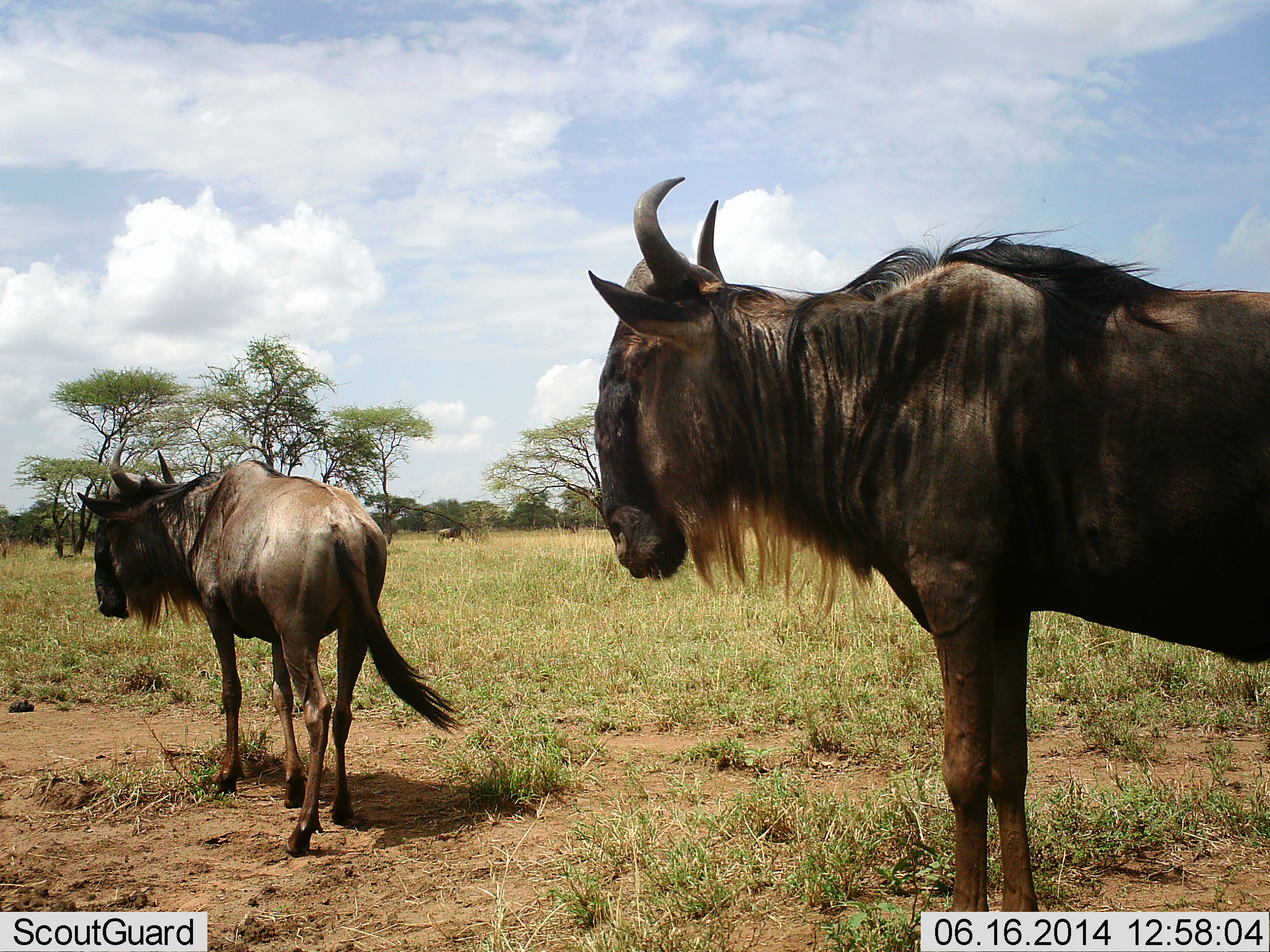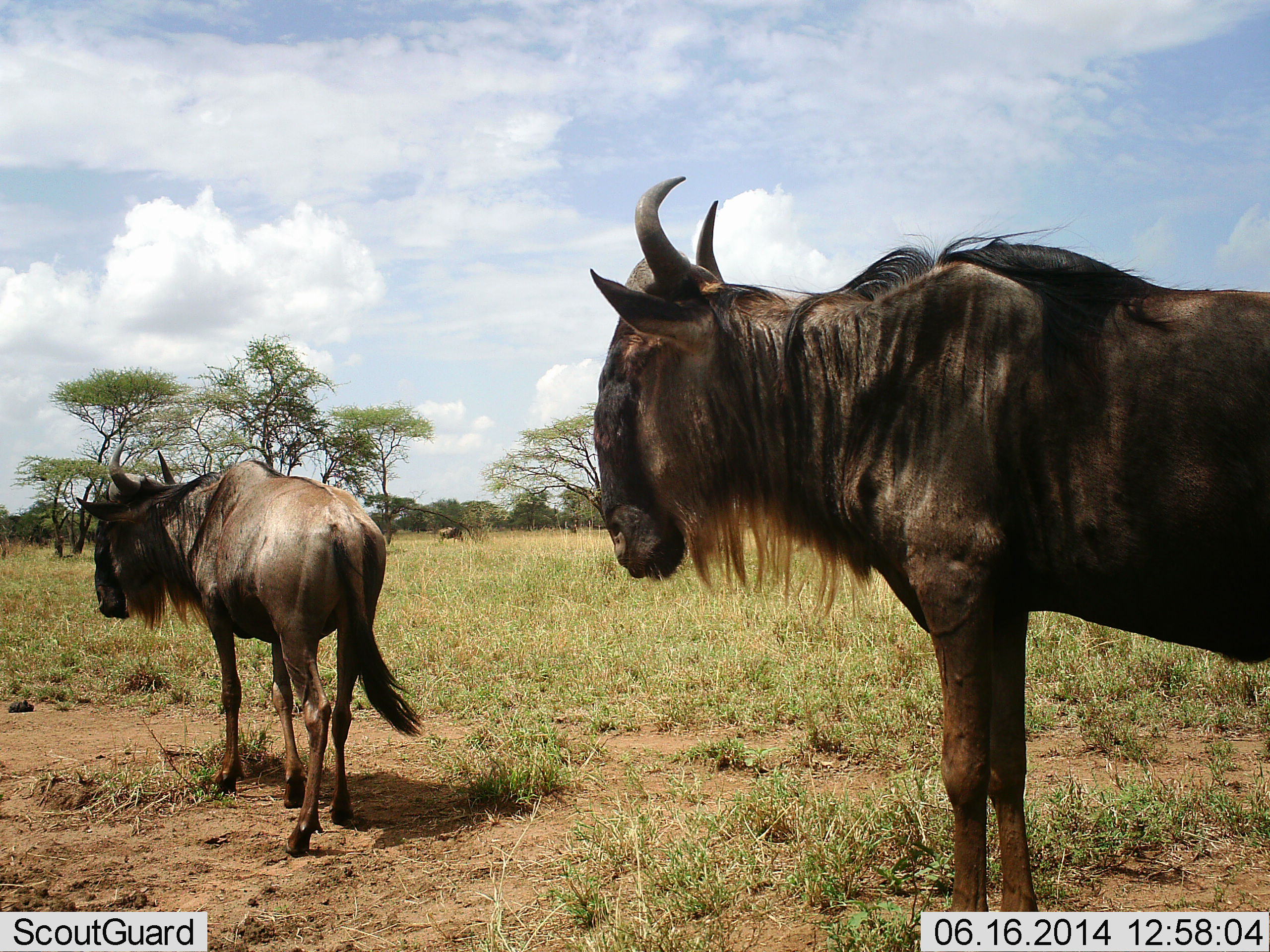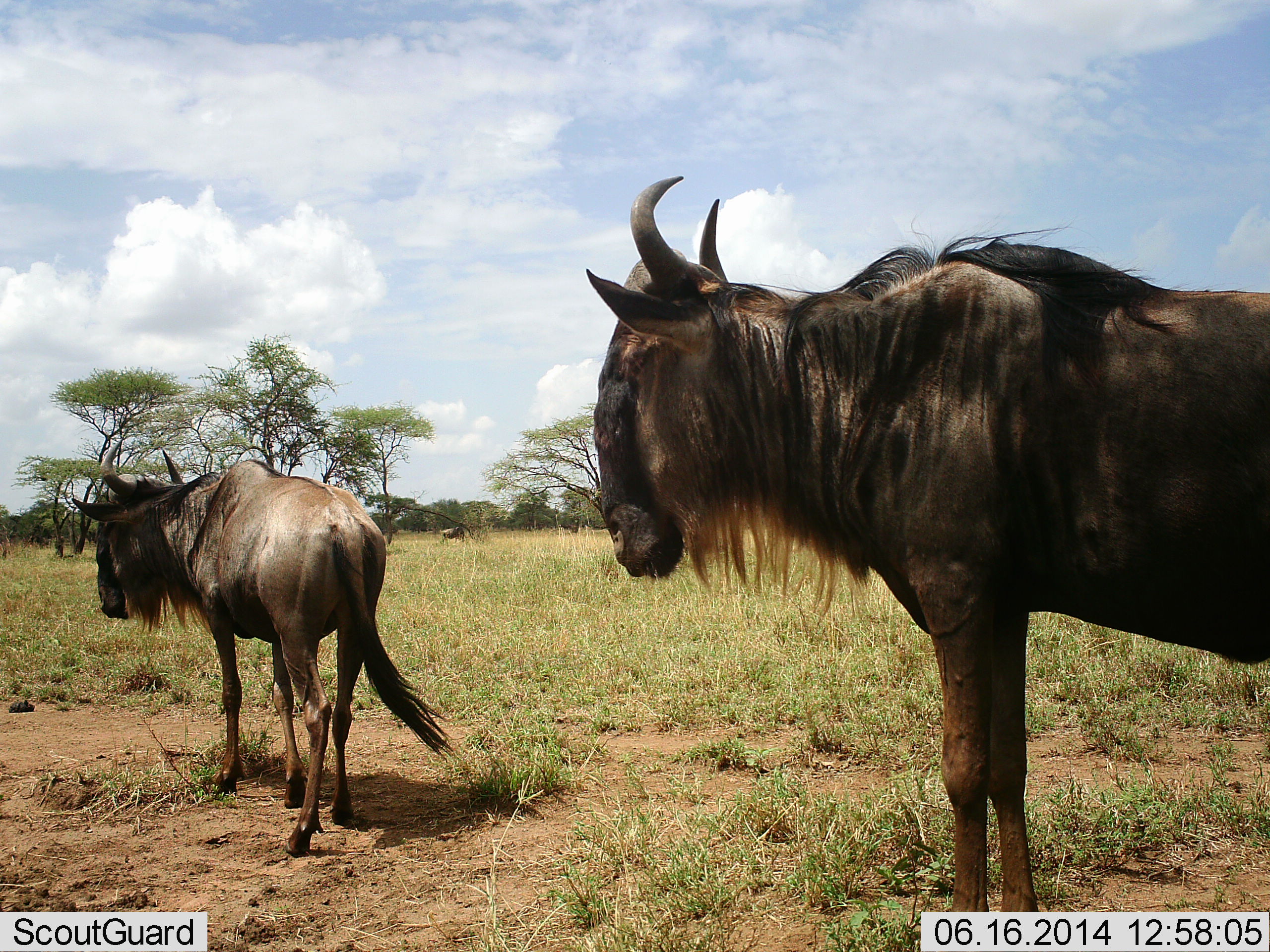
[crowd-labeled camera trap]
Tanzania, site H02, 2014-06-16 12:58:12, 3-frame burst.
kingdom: Animalia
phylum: Chordata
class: Mammalia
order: Artiodactyla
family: Bovidae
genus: Connochaetes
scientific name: Connochaetes taurinus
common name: blue wildebeest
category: wildebeest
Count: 3.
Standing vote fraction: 100%.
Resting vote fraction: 0%.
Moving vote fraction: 0%.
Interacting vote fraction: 0%.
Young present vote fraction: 10%.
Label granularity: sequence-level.